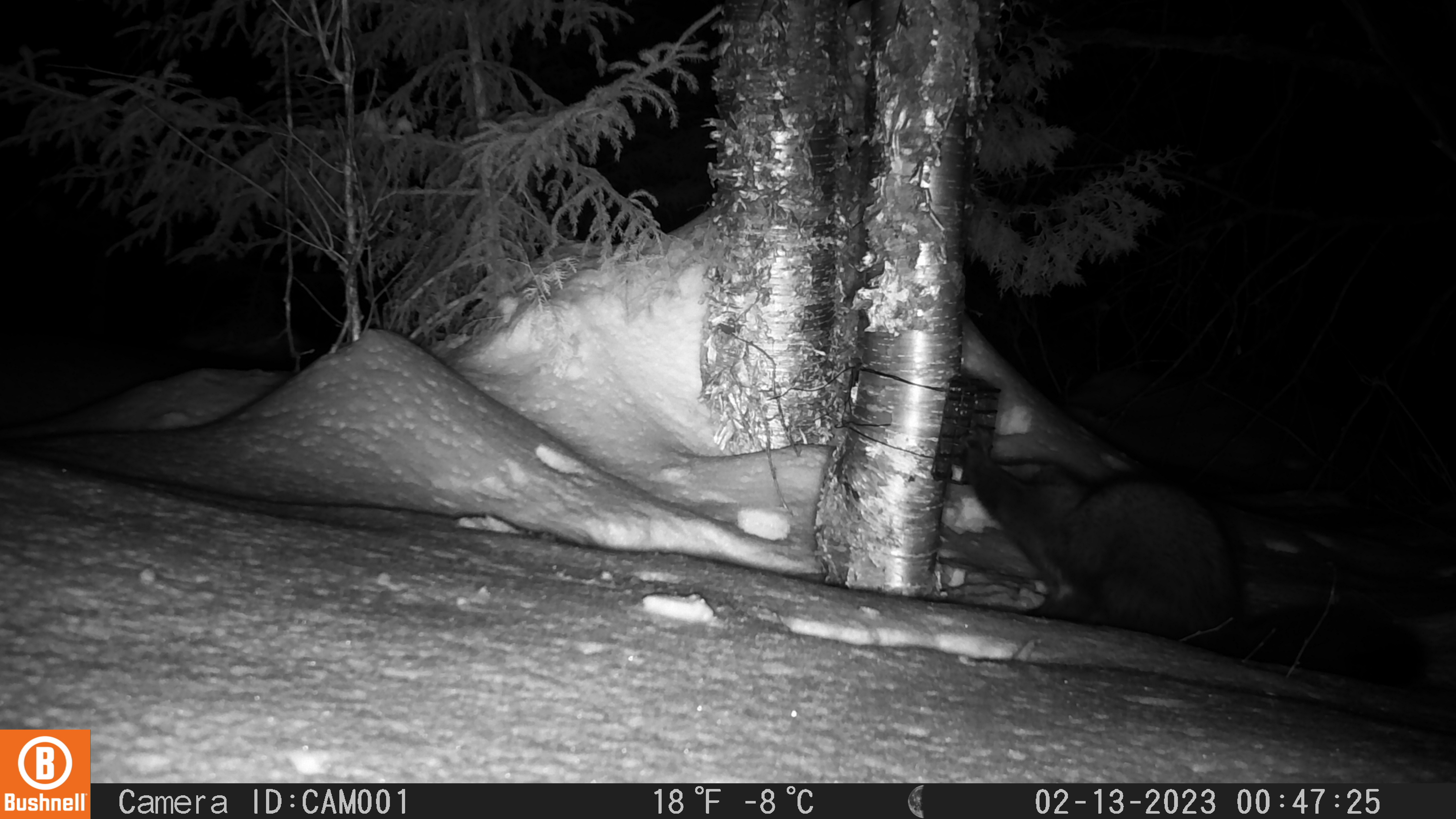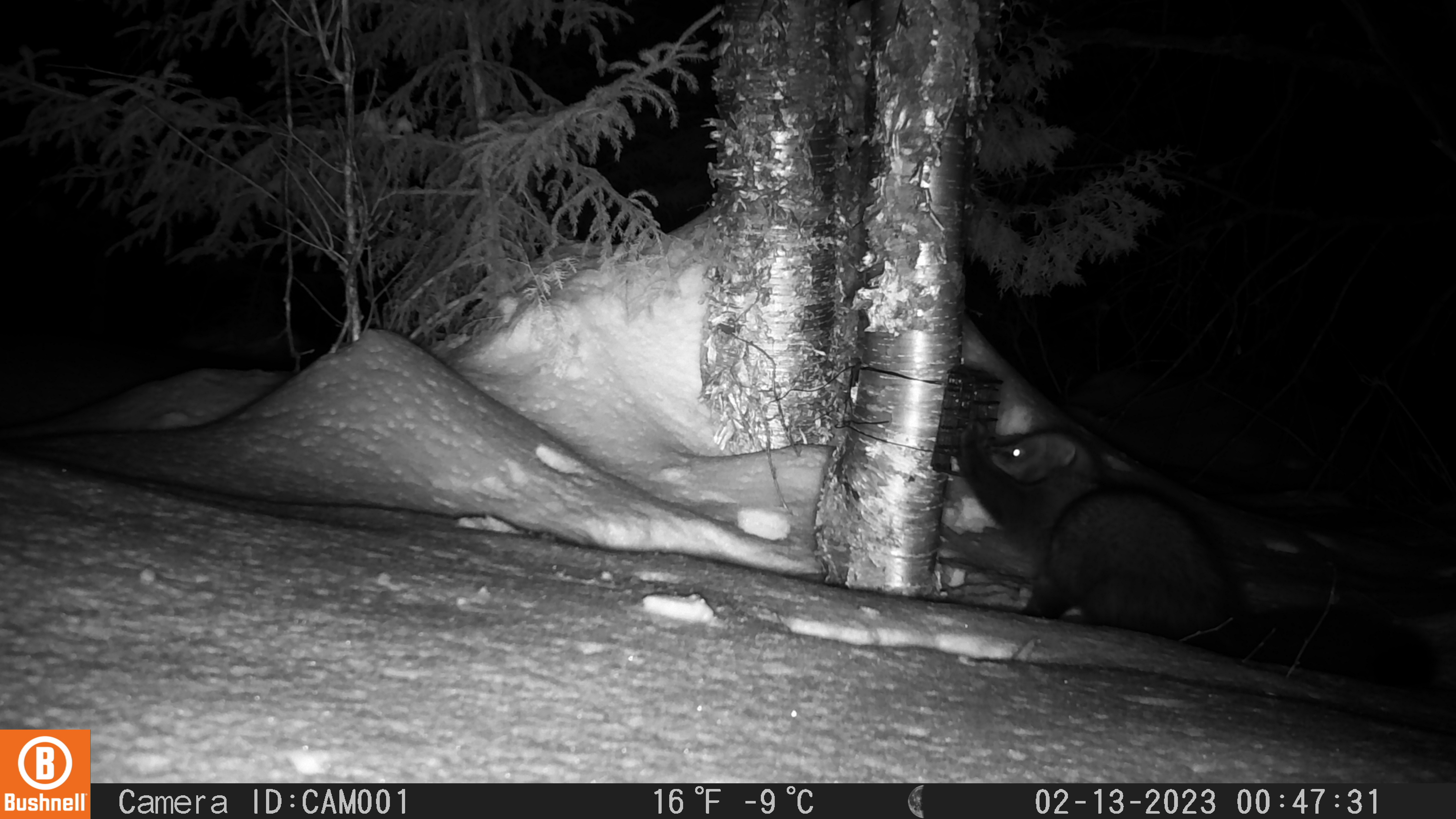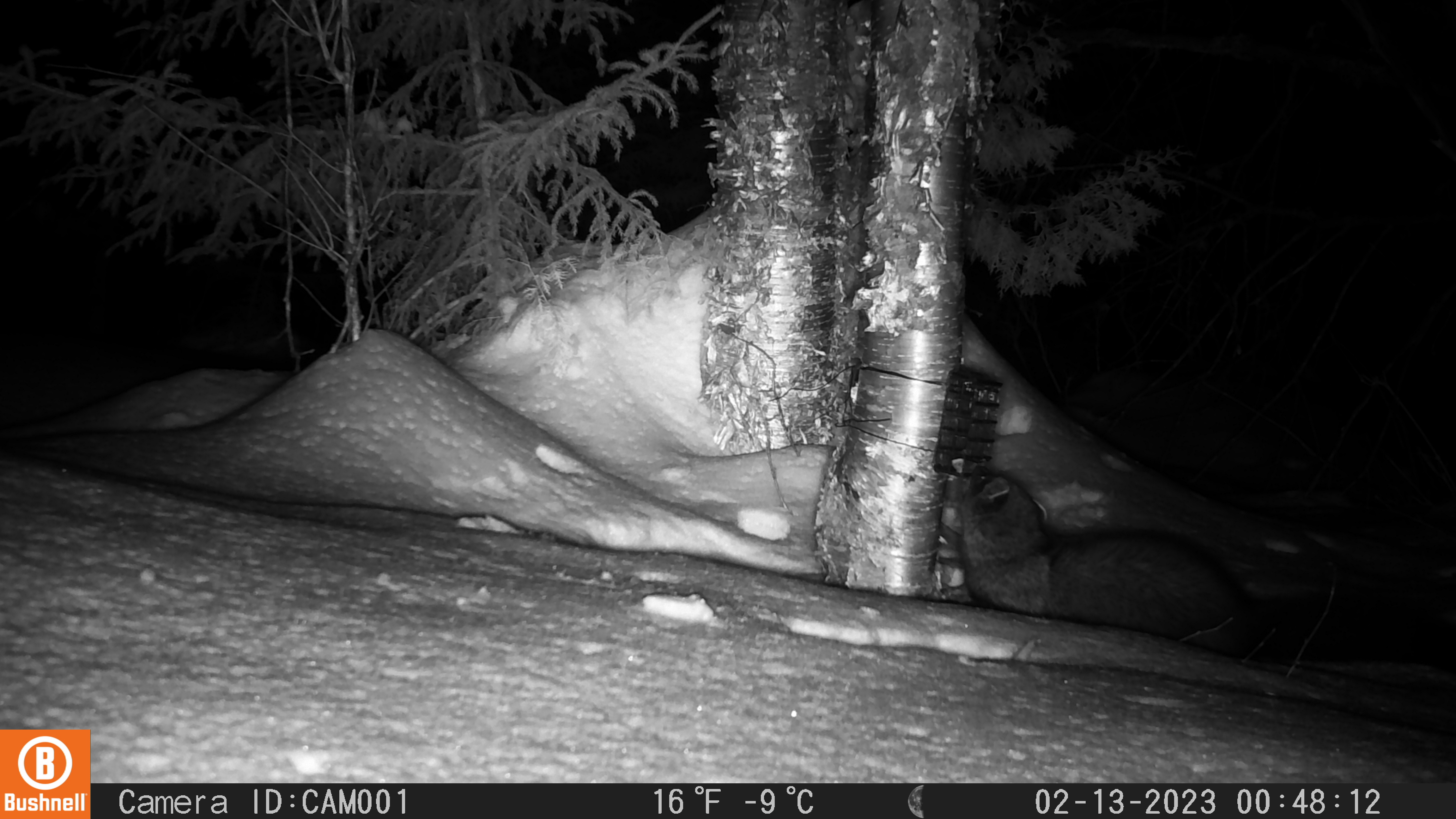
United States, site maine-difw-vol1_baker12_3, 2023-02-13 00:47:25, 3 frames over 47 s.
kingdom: Animalia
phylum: Chordata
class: Mammalia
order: Carnivora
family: Mustelidae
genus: Pekania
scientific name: Pekania pennanti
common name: fisher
Fisher (Pekania pennanti).